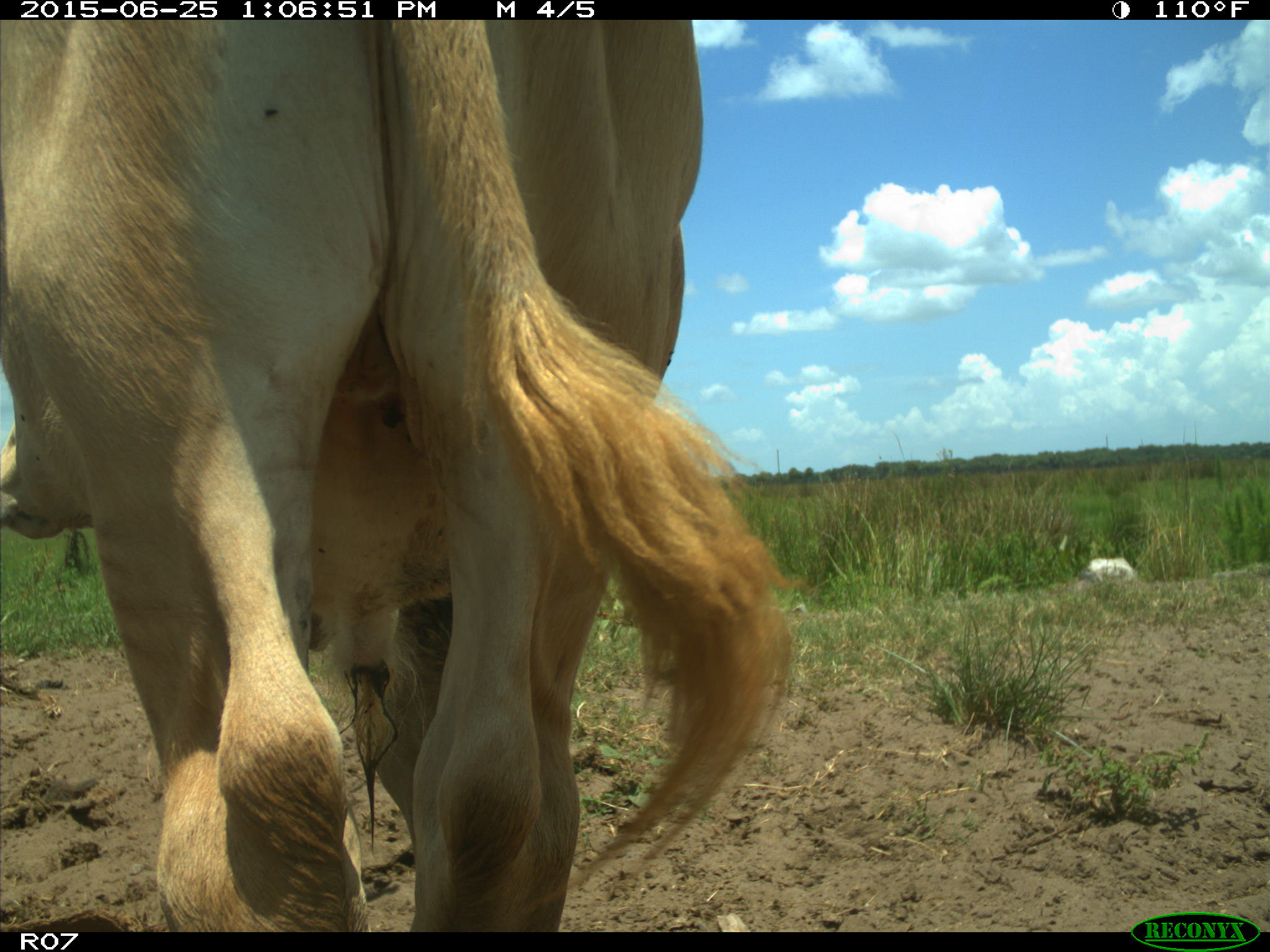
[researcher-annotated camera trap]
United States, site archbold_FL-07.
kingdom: Animalia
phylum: Chordata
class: Mammalia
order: Artiodactyla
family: Bovidae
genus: Bos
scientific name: Bos taurus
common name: domestic cow